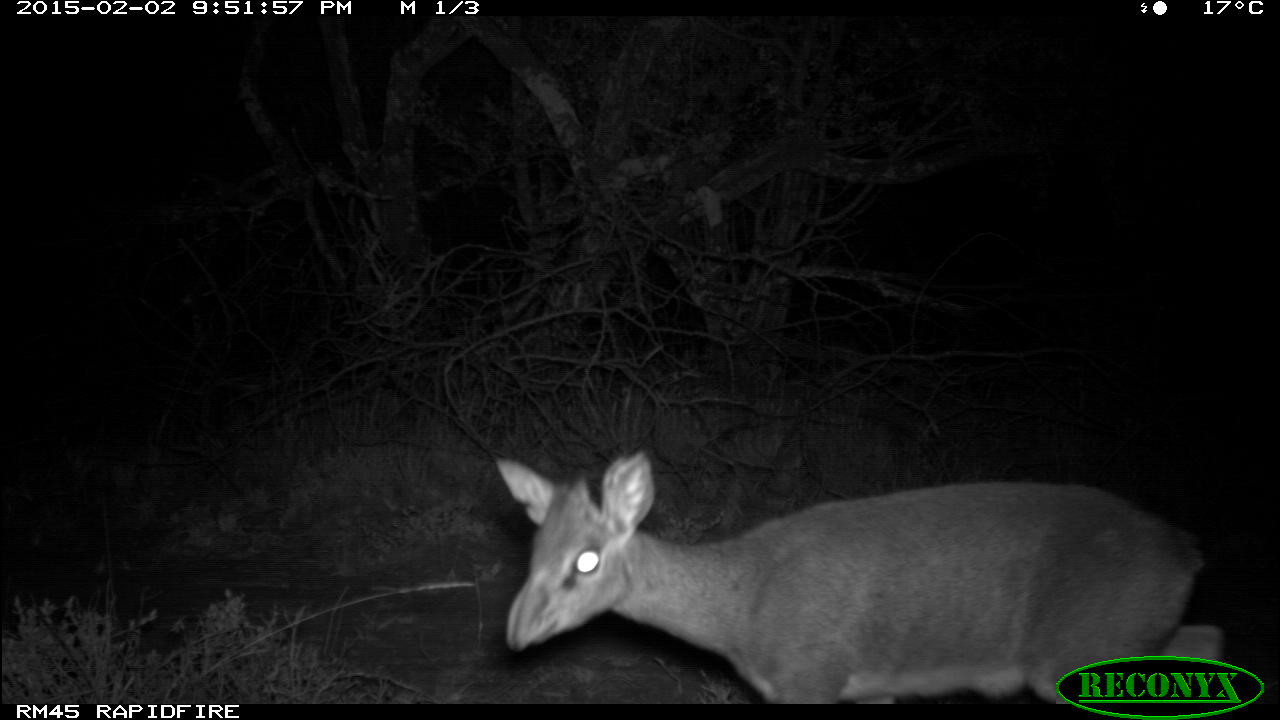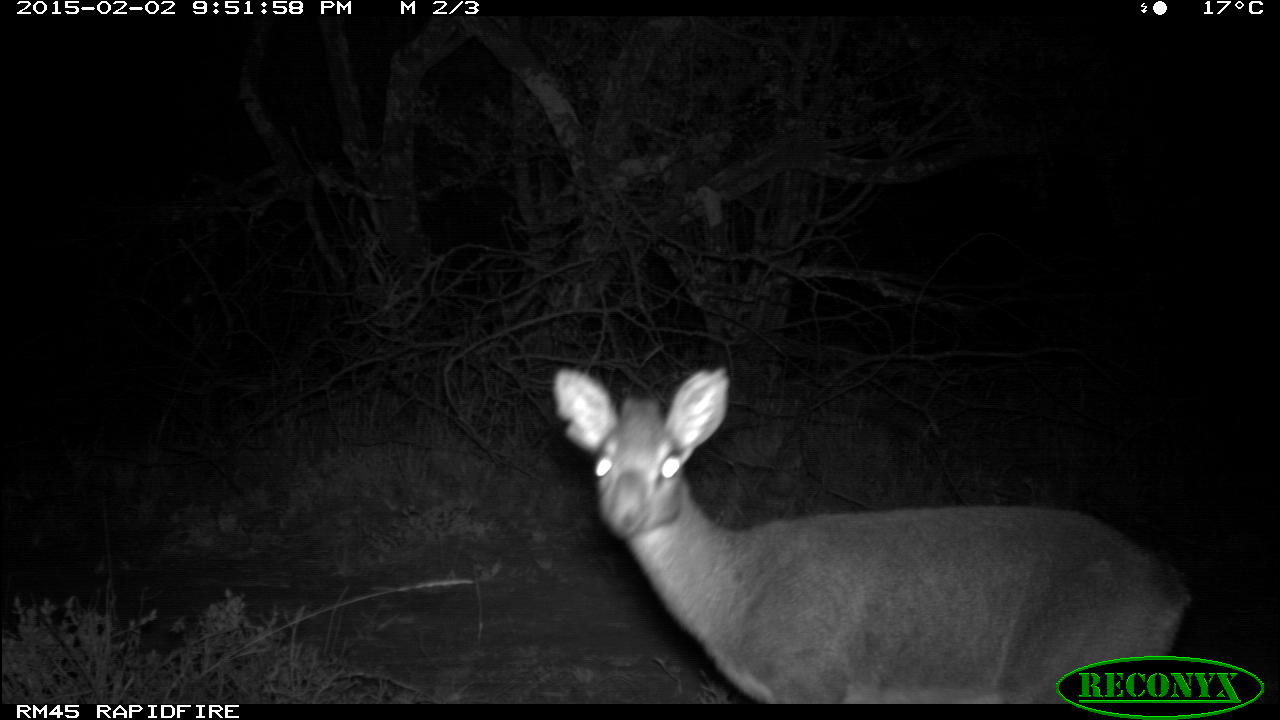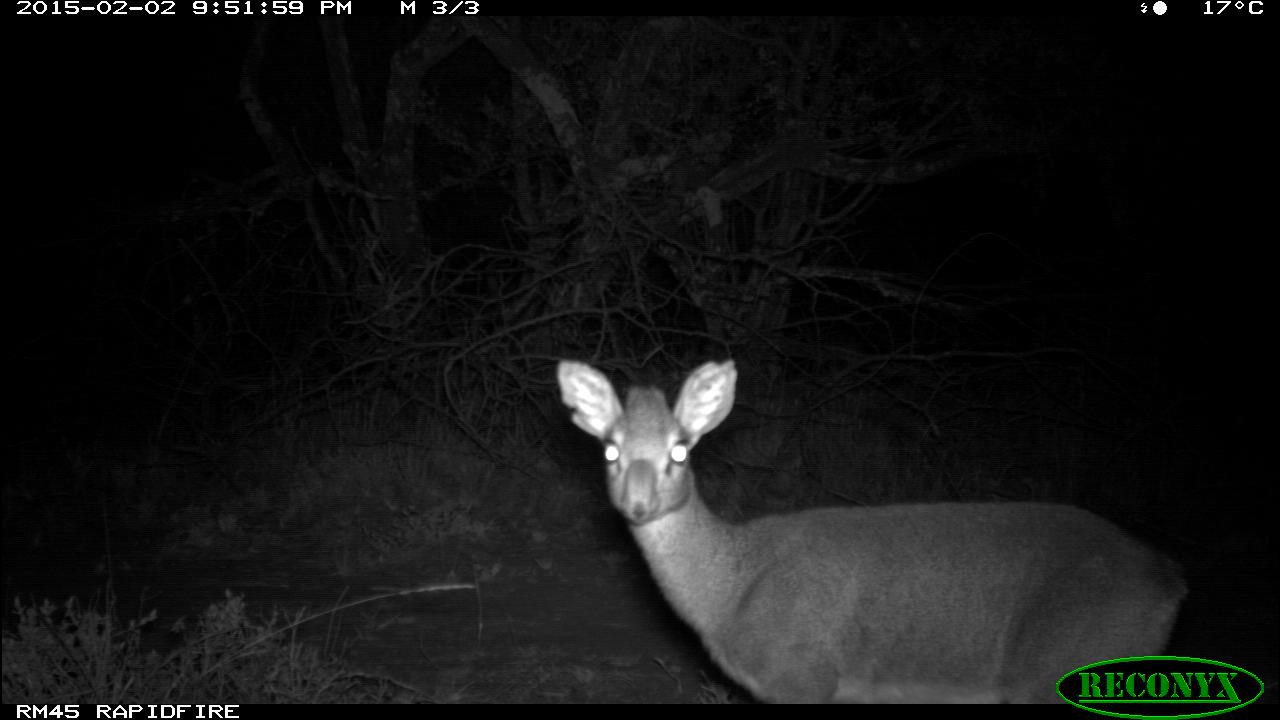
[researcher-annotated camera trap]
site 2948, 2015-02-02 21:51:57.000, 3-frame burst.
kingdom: Animalia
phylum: Chordata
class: Mammalia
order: Artiodactyla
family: Bovidae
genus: Madoqua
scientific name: Madoqua guentheri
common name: günther's dik-dik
Madoqua guentheri (günther's dik-dik), count 1.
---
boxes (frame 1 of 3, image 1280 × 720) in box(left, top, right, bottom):
madoqua guentheri: box(494, 447, 1231, 704)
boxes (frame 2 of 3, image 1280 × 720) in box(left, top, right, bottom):
madoqua guentheri: box(552, 367, 1192, 703)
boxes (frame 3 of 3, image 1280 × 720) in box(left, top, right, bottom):
madoqua guentheri: box(555, 356, 1188, 704)